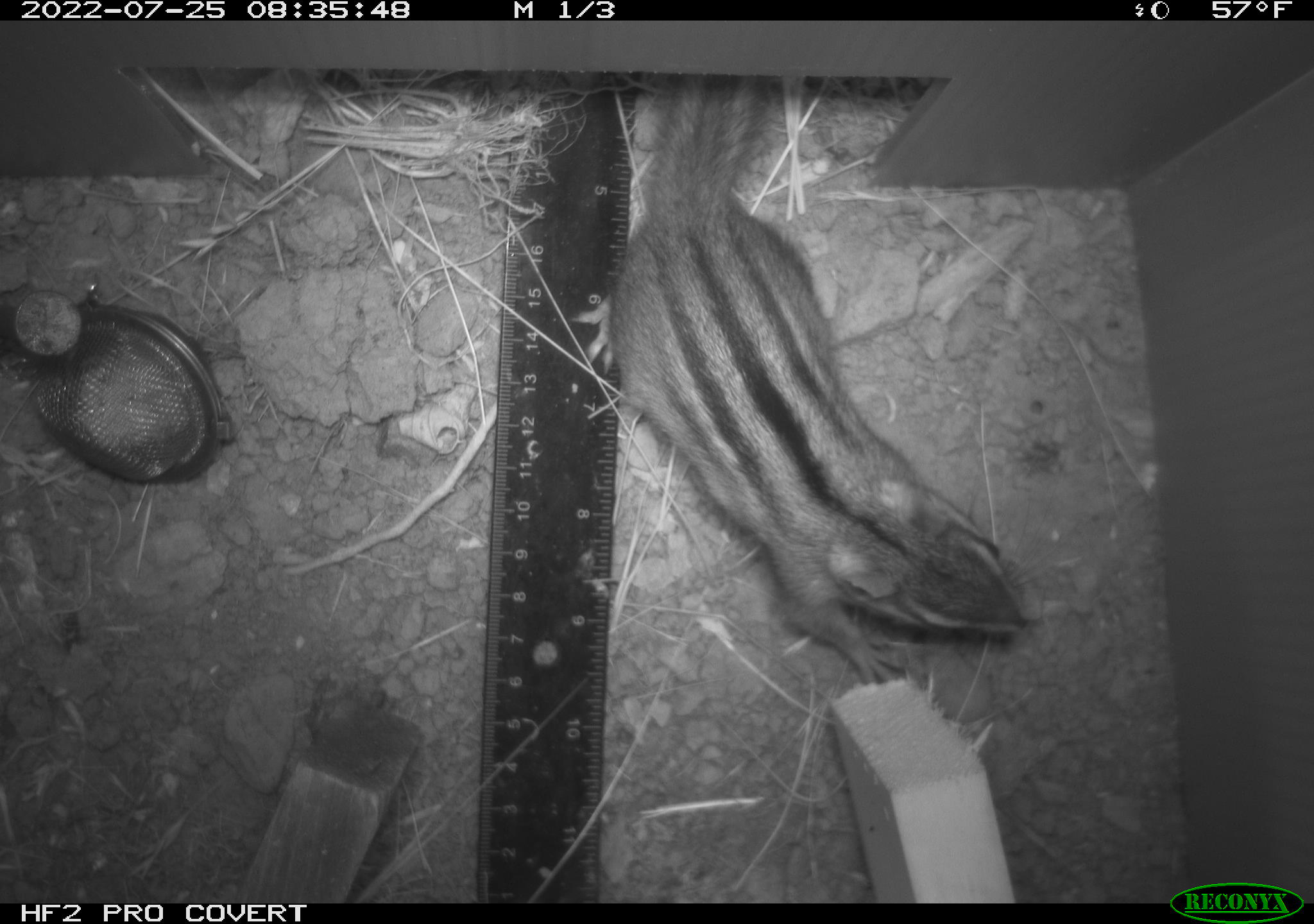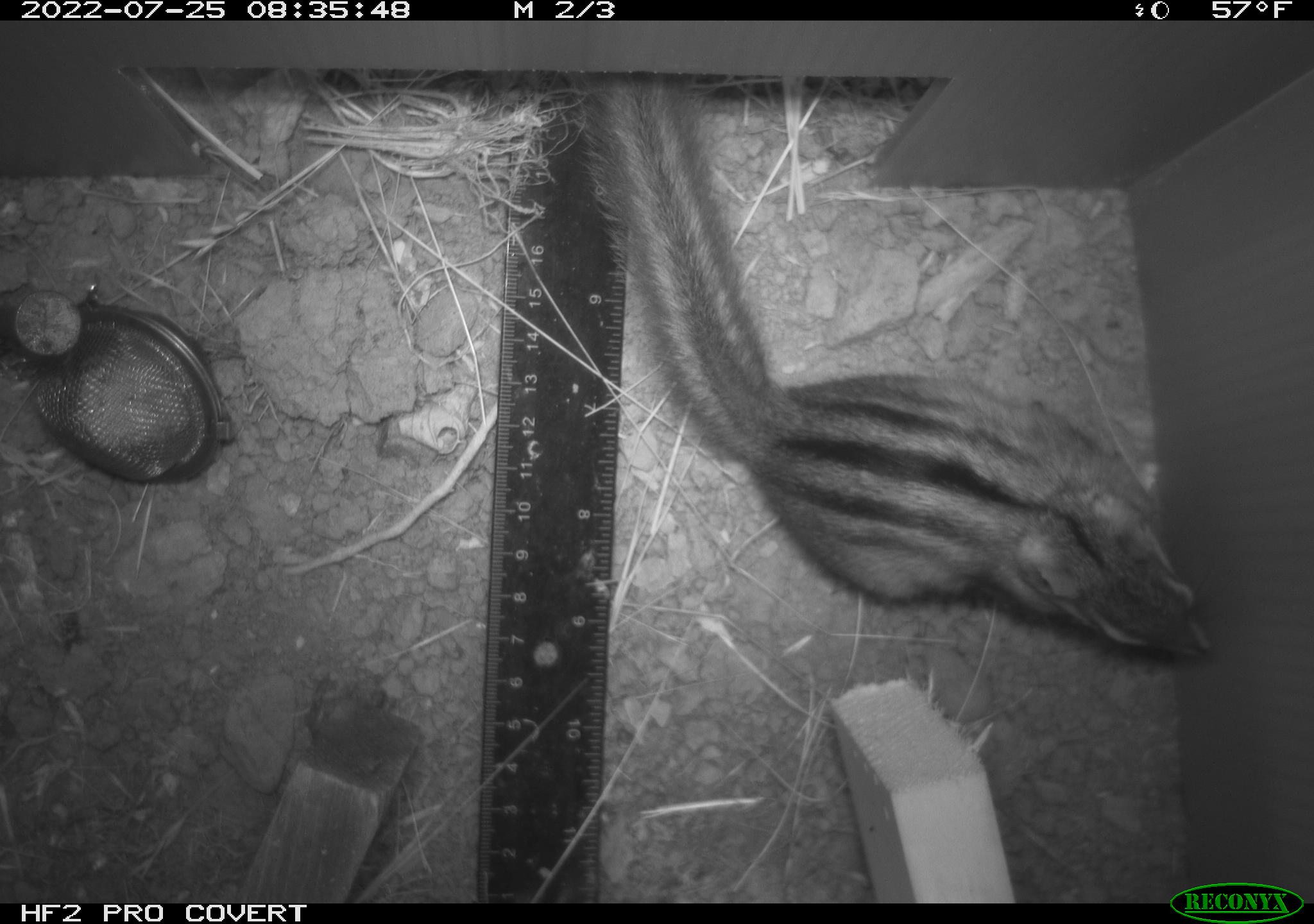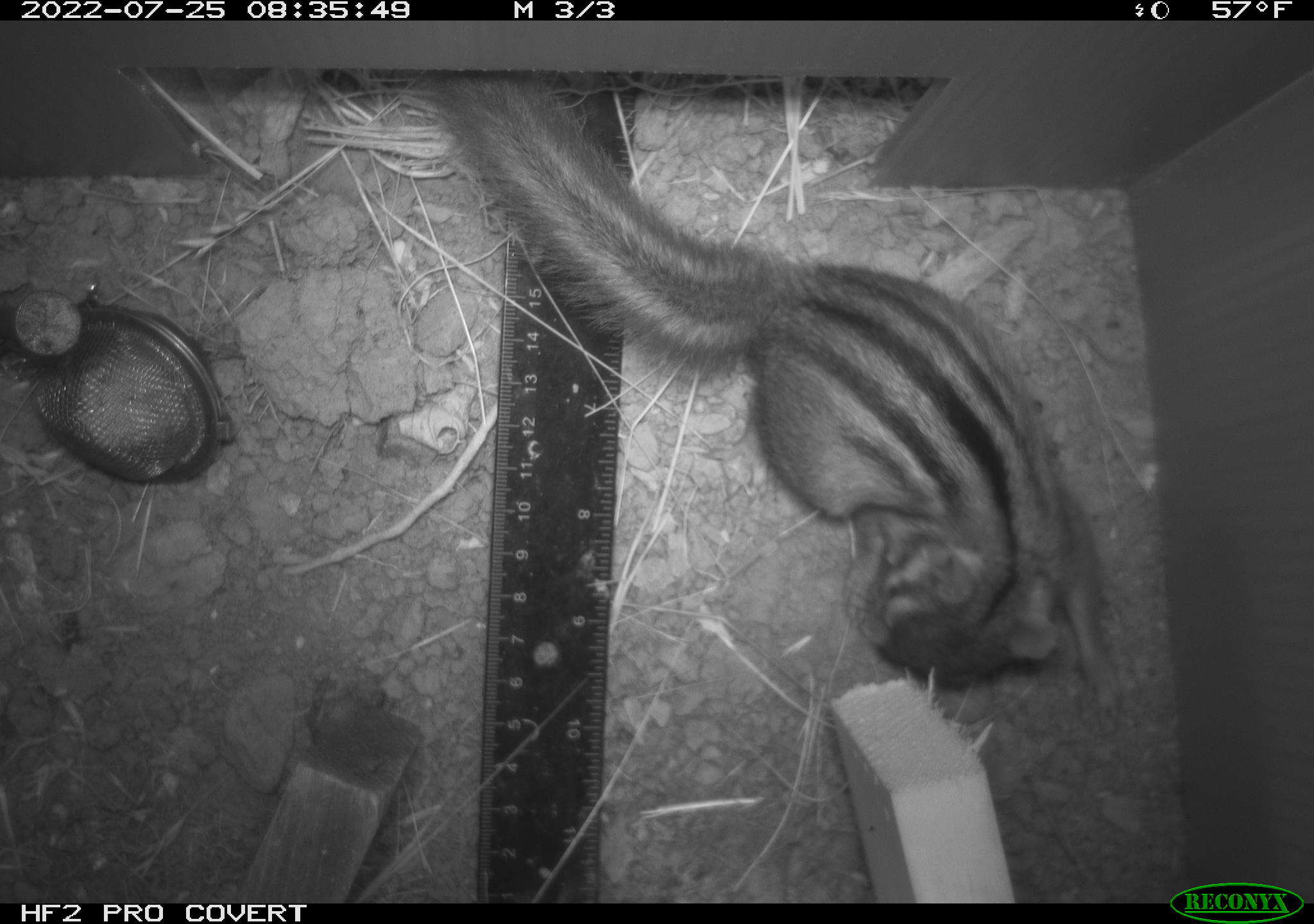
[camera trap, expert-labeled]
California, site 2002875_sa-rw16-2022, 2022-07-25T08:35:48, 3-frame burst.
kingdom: Animalia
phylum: Chordata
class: Mammalia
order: Rodentia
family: Sciuridae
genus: Neotamias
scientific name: Neotamias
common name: western chipmunks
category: neotamias species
Neotamias species (western chipmunks) (Neotamias).